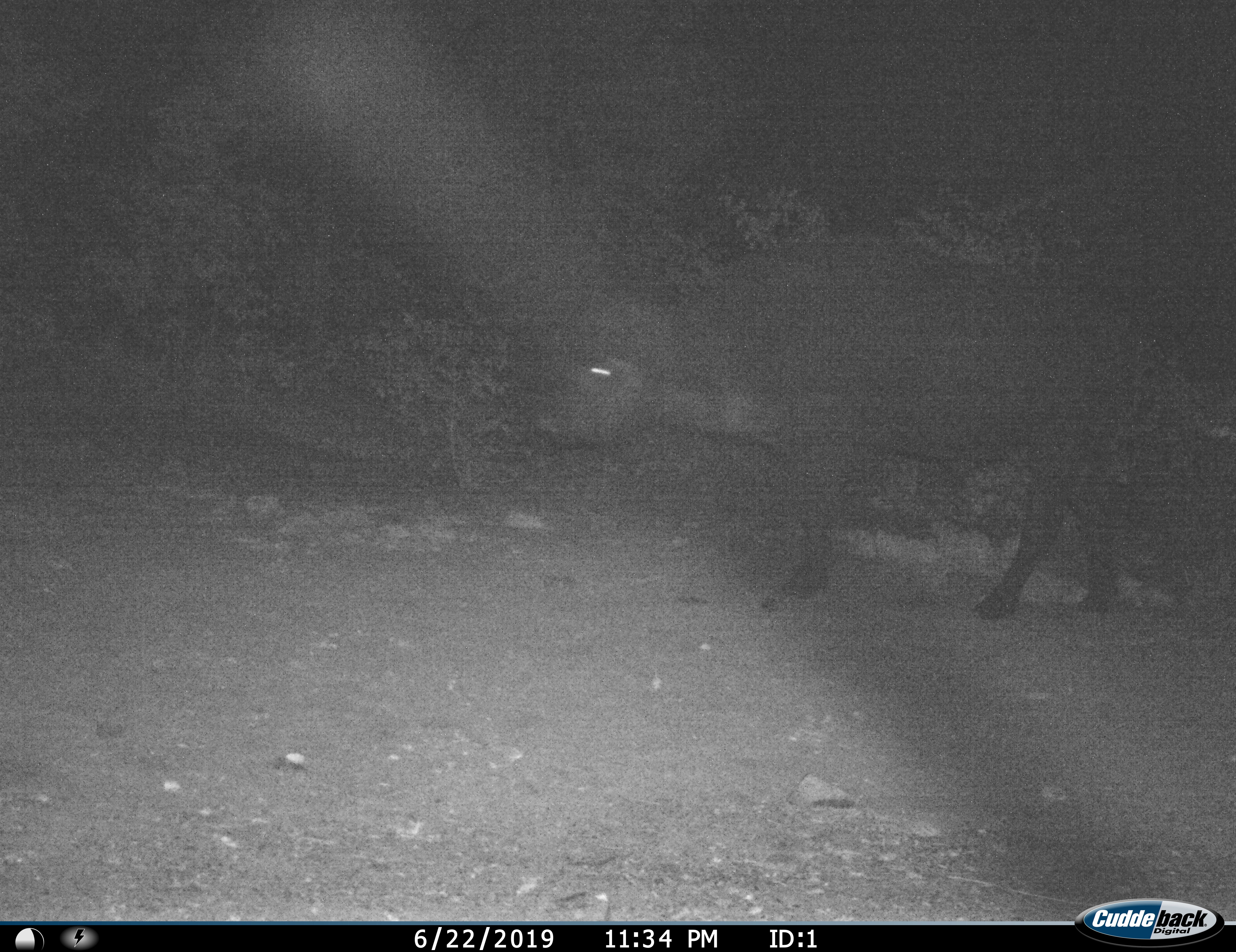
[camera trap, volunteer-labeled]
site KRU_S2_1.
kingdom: Animalia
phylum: Chordata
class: Mammalia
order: Artiodactyla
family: Bovidae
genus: Syncerus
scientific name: Syncerus caffer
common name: african buffalo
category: buffalo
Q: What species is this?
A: Buffalo (african buffalo) (Syncerus caffer).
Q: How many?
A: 1.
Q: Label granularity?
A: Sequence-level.